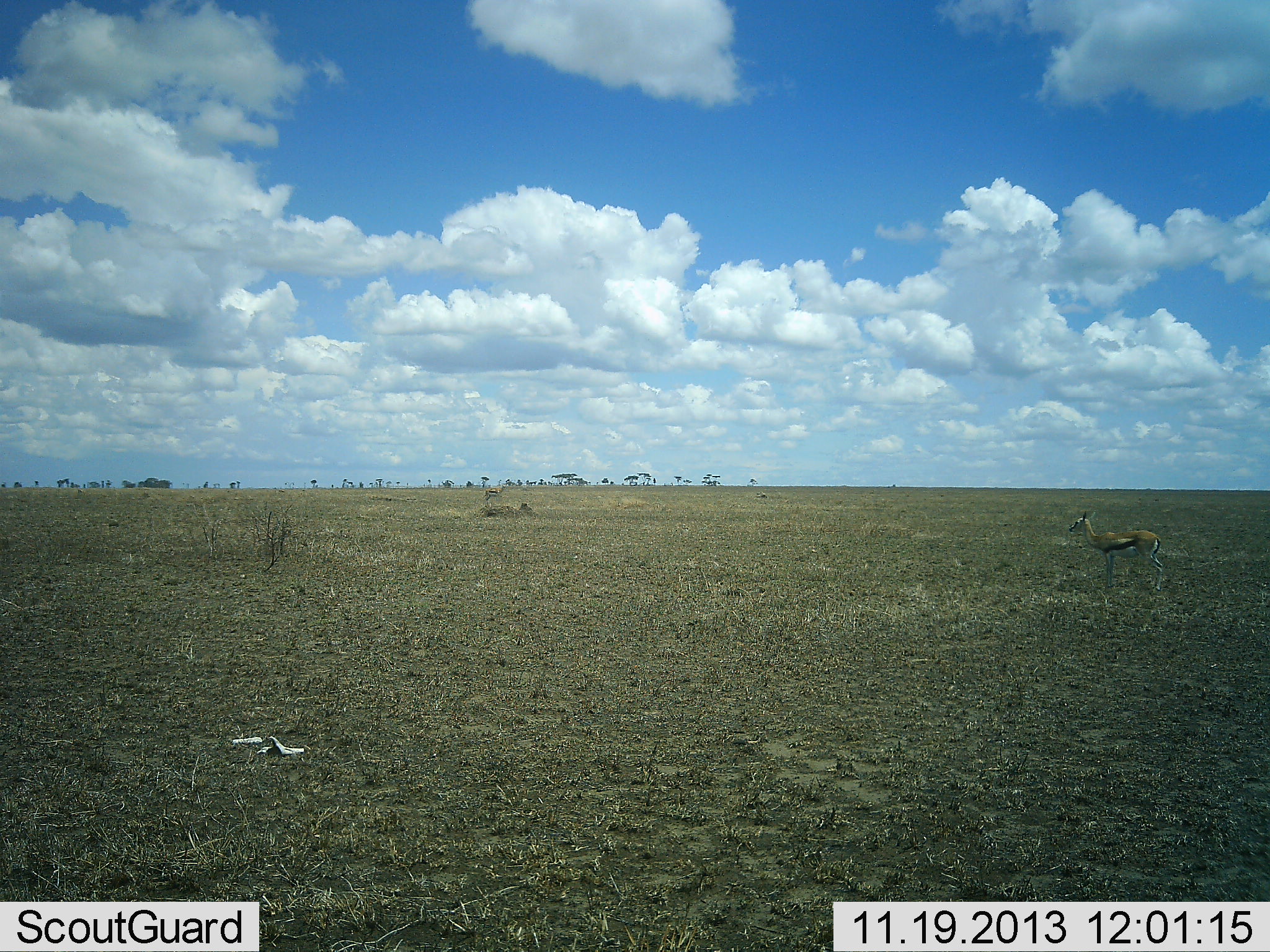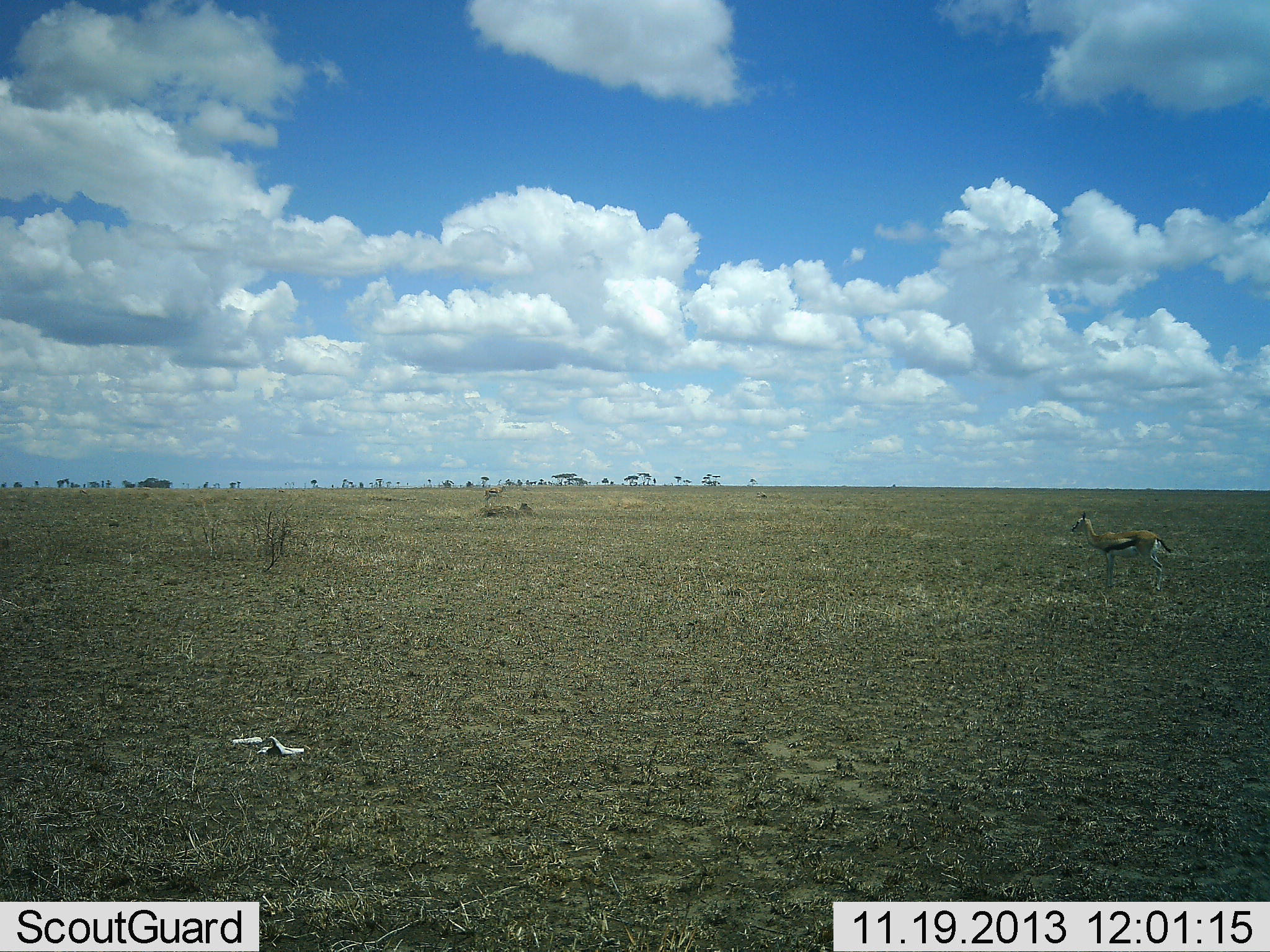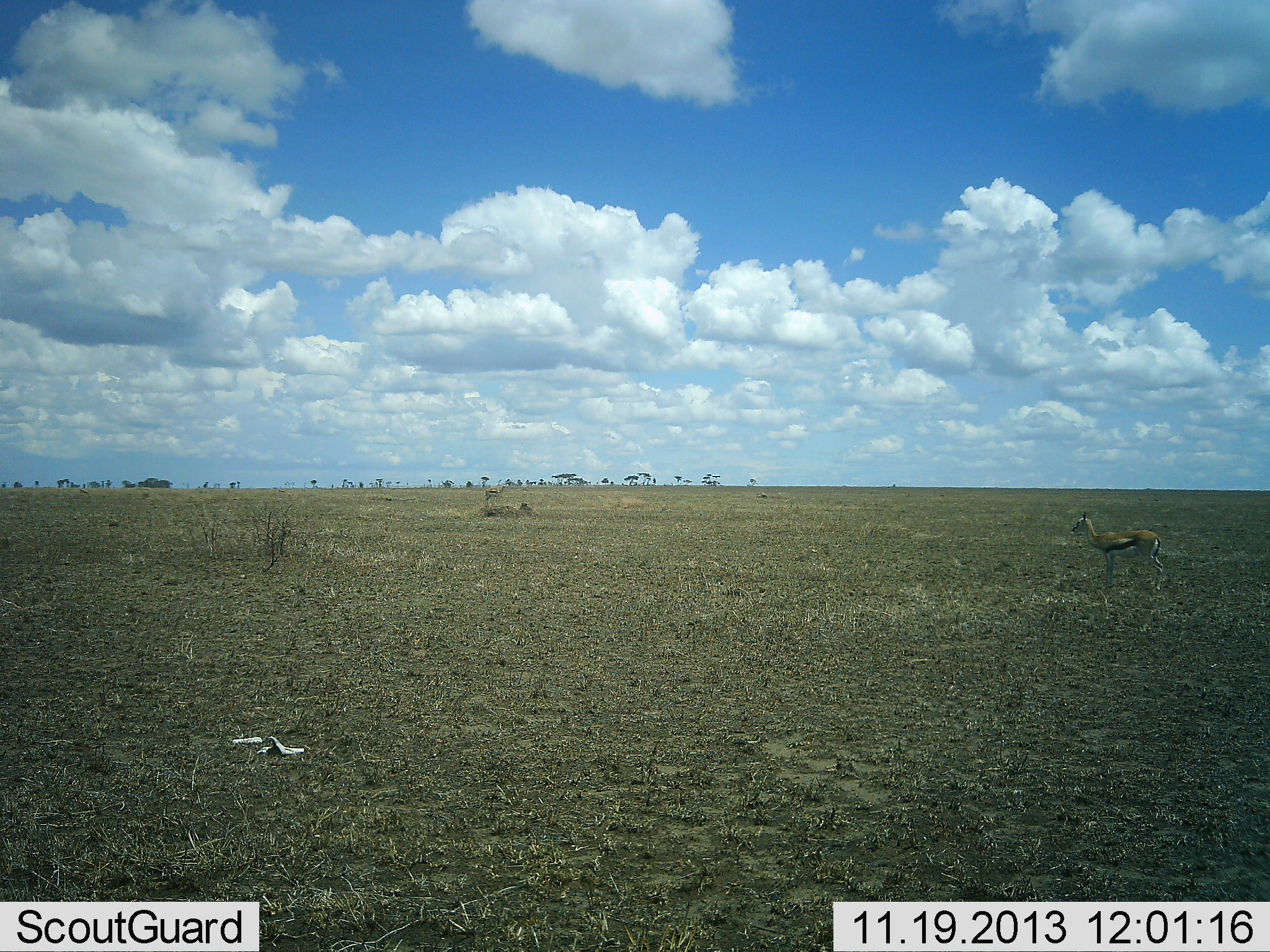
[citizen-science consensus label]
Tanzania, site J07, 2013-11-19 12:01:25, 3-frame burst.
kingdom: Animalia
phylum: Chordata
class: Mammalia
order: Artiodactyla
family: Bovidae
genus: Eudorcas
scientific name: Eudorcas thomsonii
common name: thomson's gazelle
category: gazellethomsons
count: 1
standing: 98%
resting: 2%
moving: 2%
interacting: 0%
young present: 4%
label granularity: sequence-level